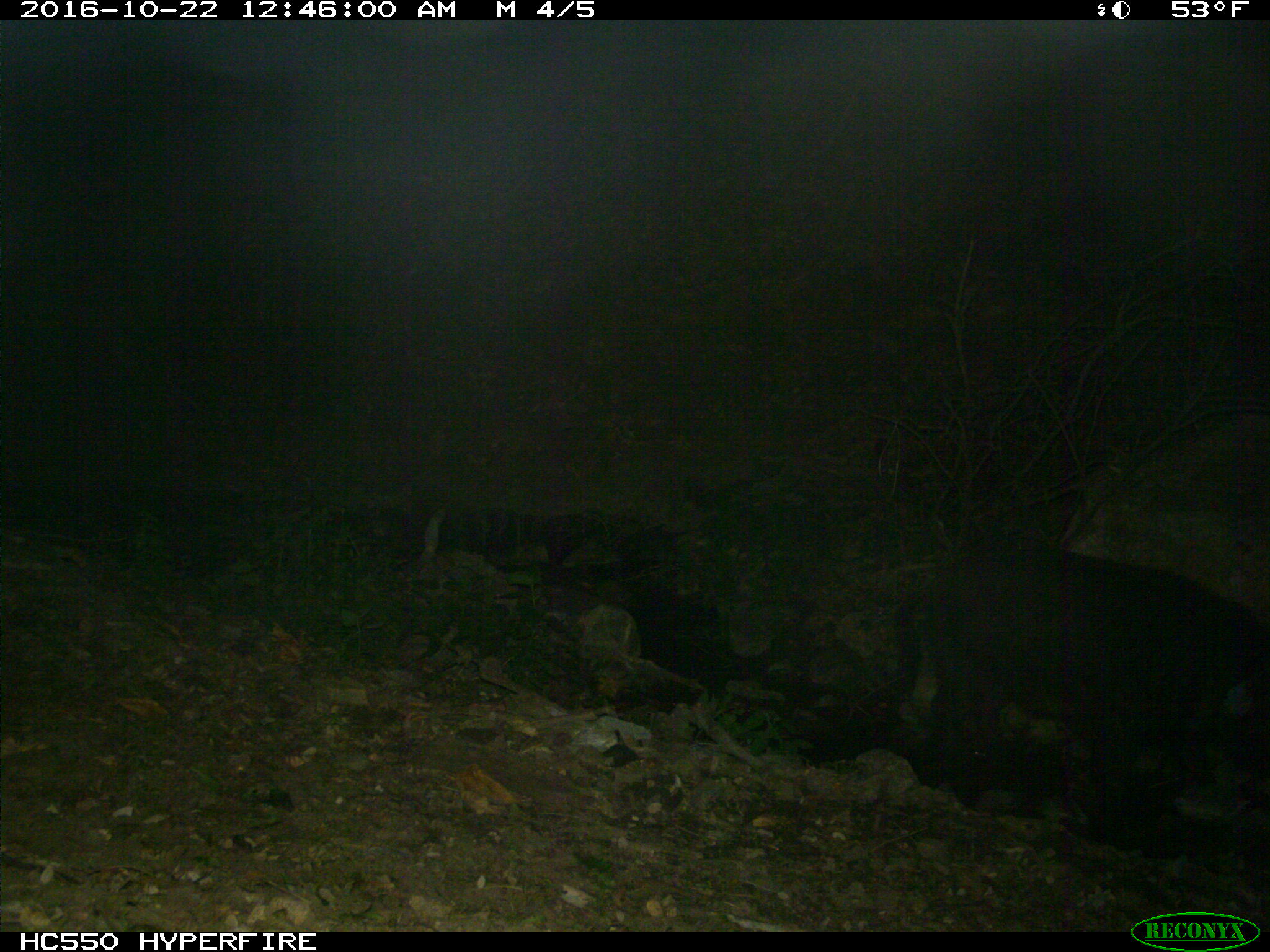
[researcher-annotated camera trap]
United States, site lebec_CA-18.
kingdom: Animalia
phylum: Chordata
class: Mammalia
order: Artiodactyla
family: Suidae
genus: Sus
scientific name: Sus scrofa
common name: wild boar